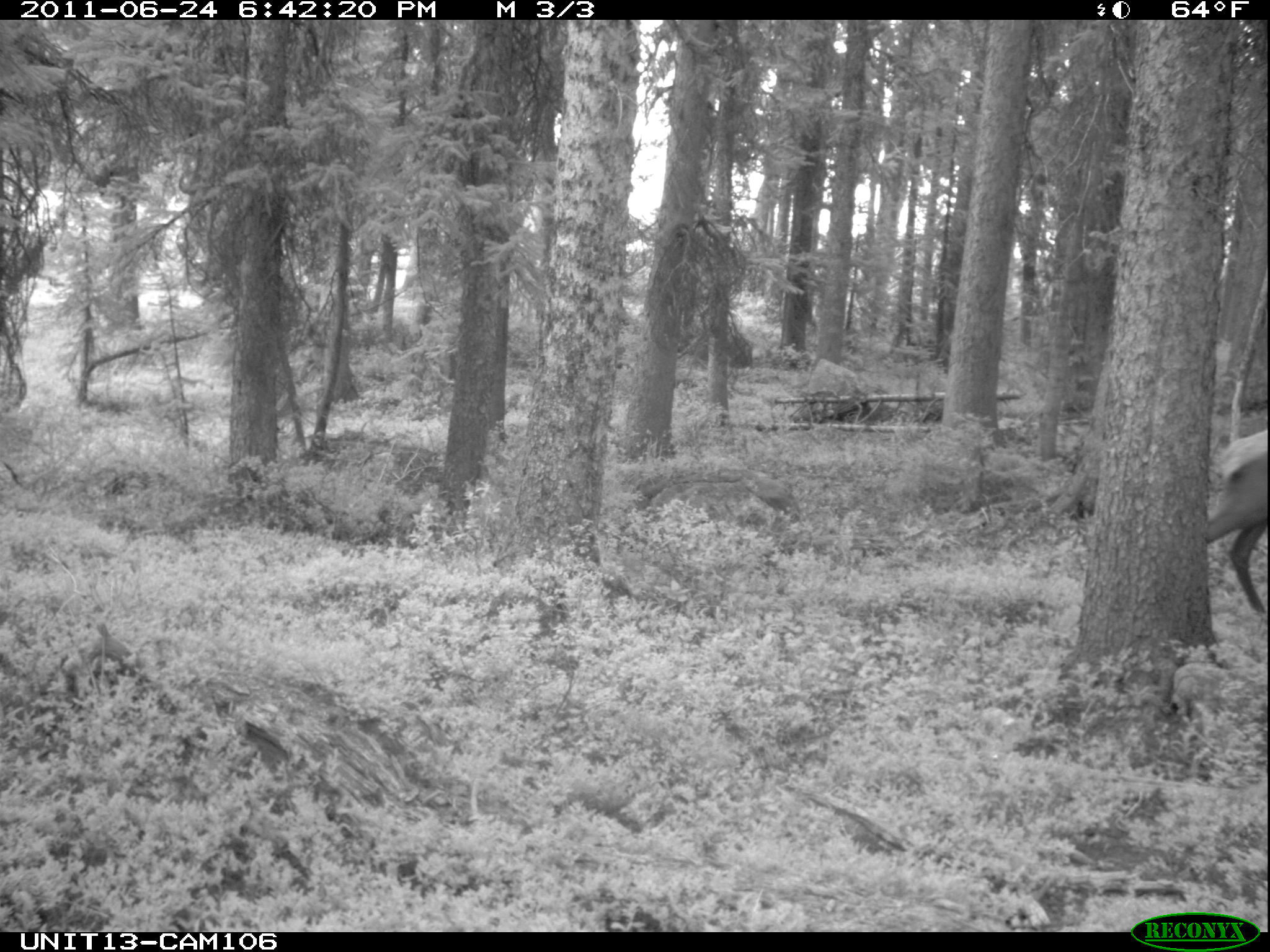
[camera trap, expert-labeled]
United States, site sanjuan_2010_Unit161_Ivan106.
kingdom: Animalia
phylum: Chordata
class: Mammalia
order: Artiodactyla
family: Cervidae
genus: Cervus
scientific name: Cervus elaphus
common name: red deer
Cervus elaphus (red deer).